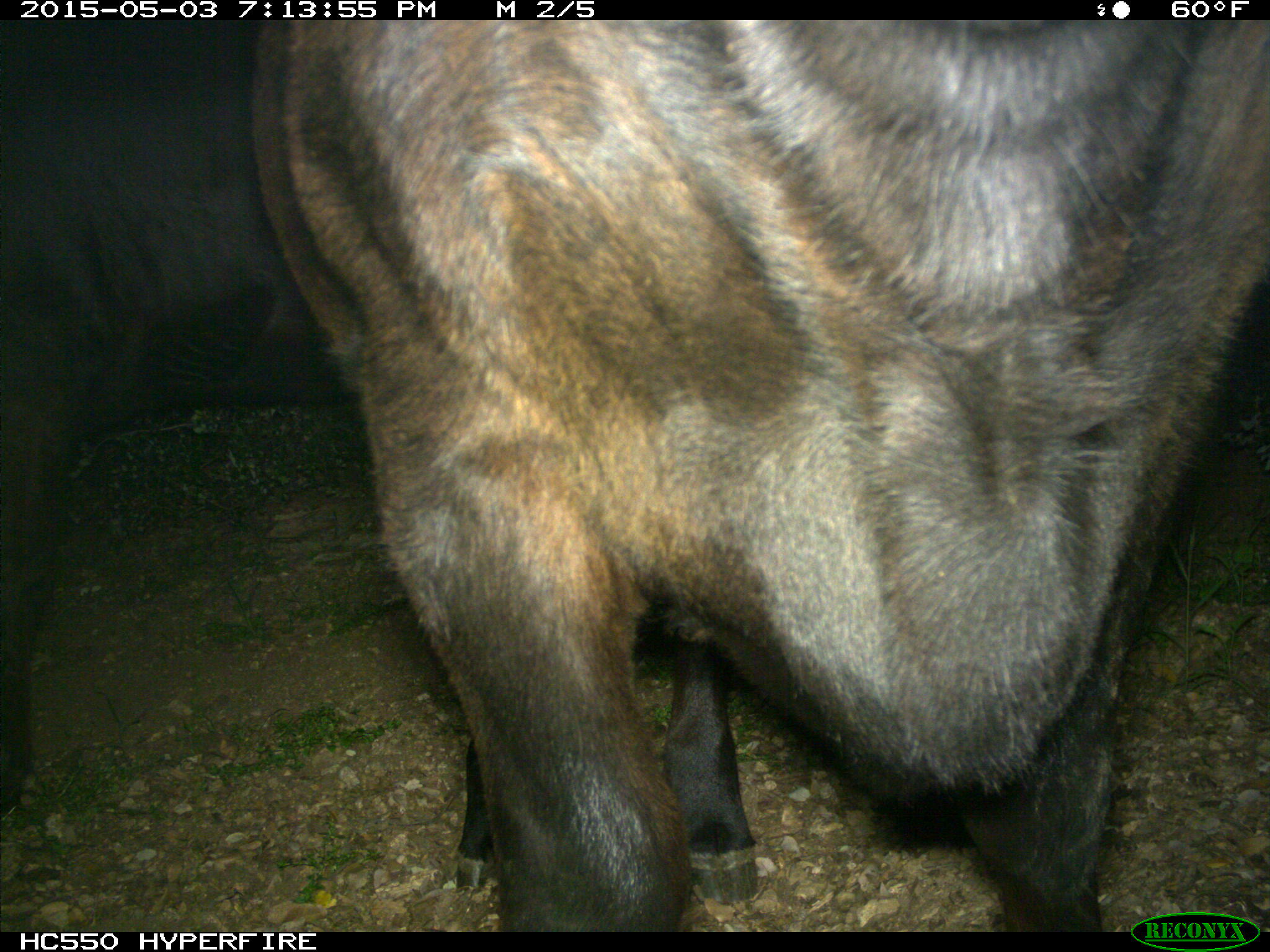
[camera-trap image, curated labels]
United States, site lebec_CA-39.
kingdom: Animalia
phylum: Chordata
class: Mammalia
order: Artiodactyla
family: Bovidae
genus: Bos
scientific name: Bos taurus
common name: domestic cow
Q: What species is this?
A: Bos taurus (domestic cow).